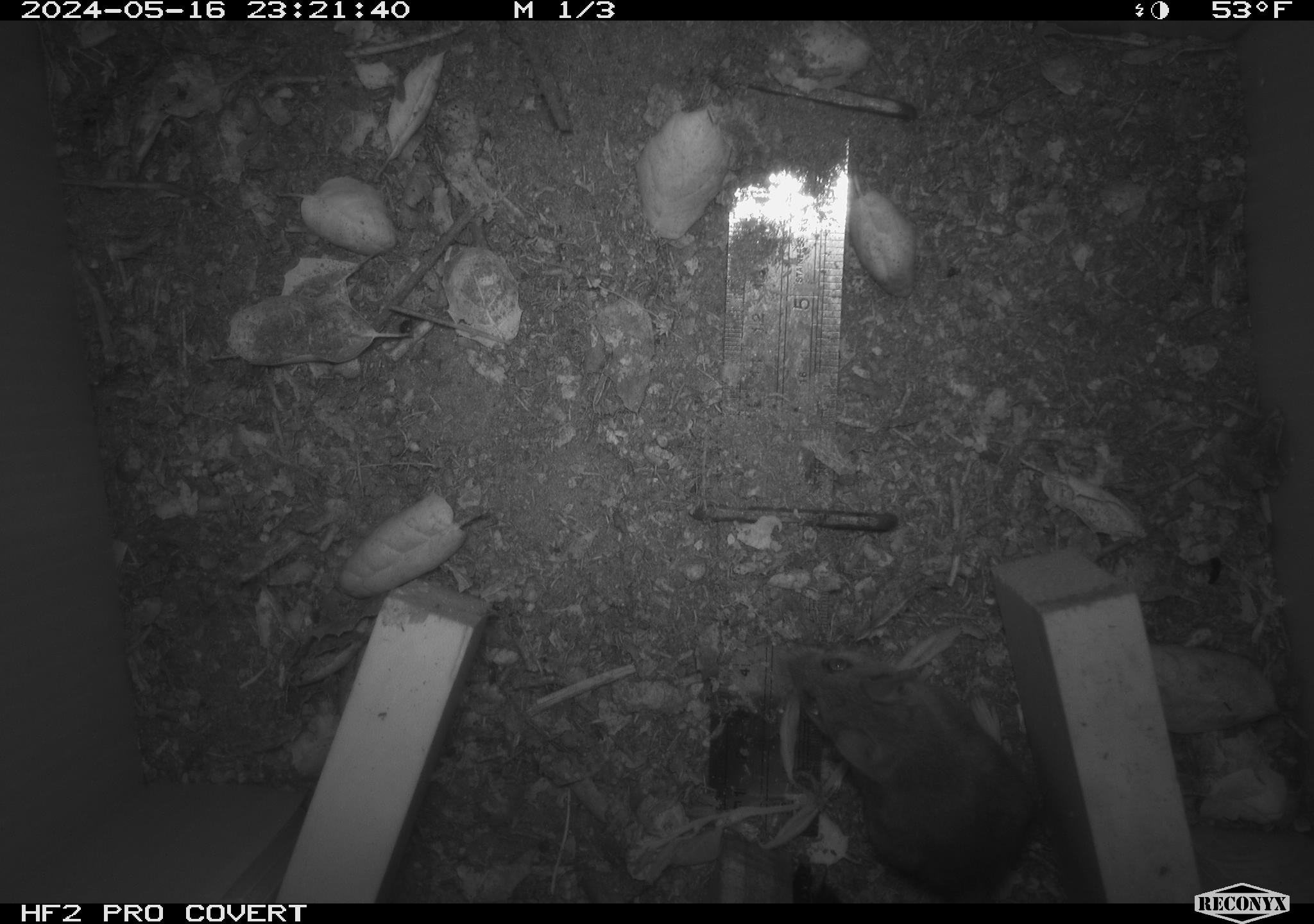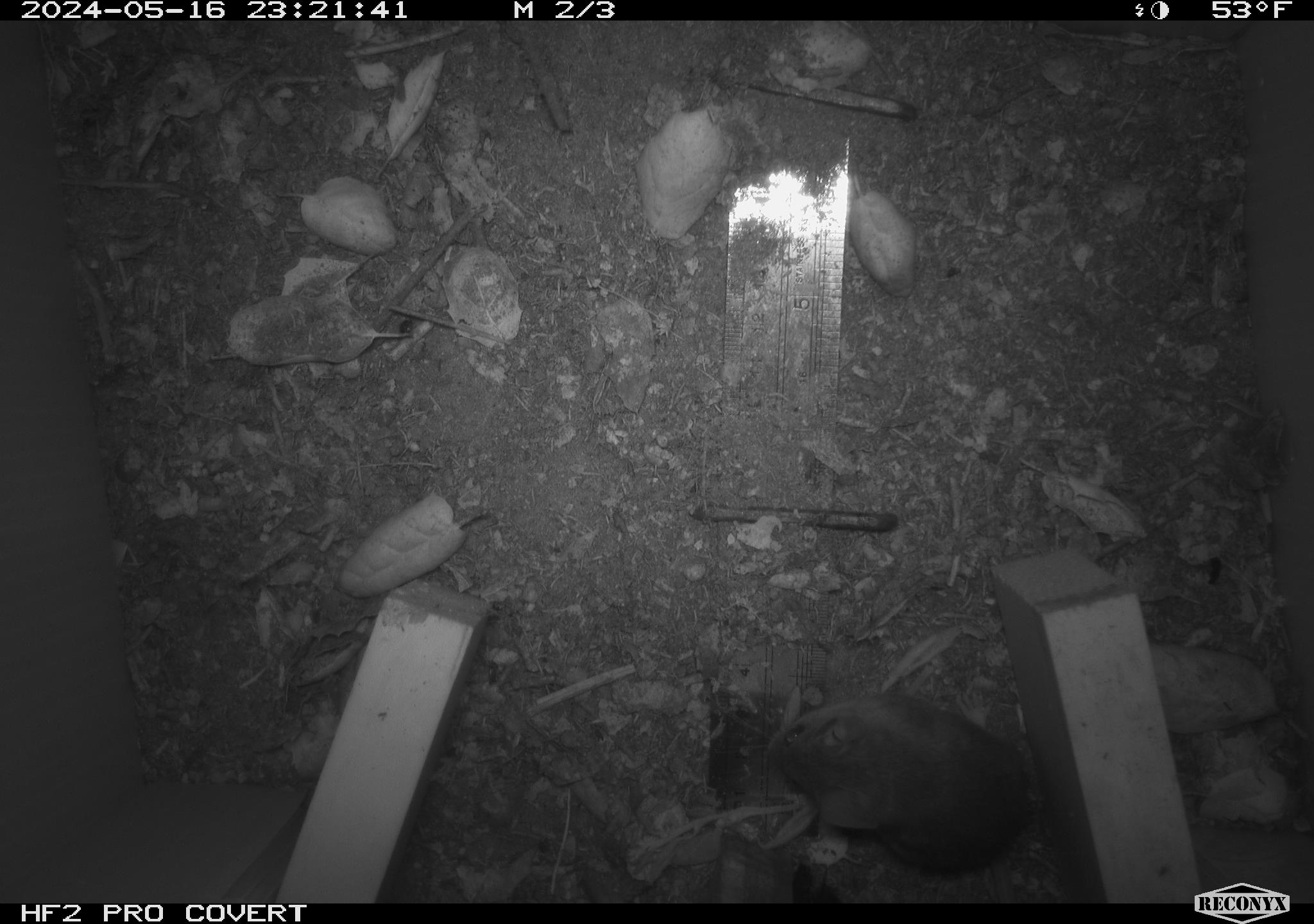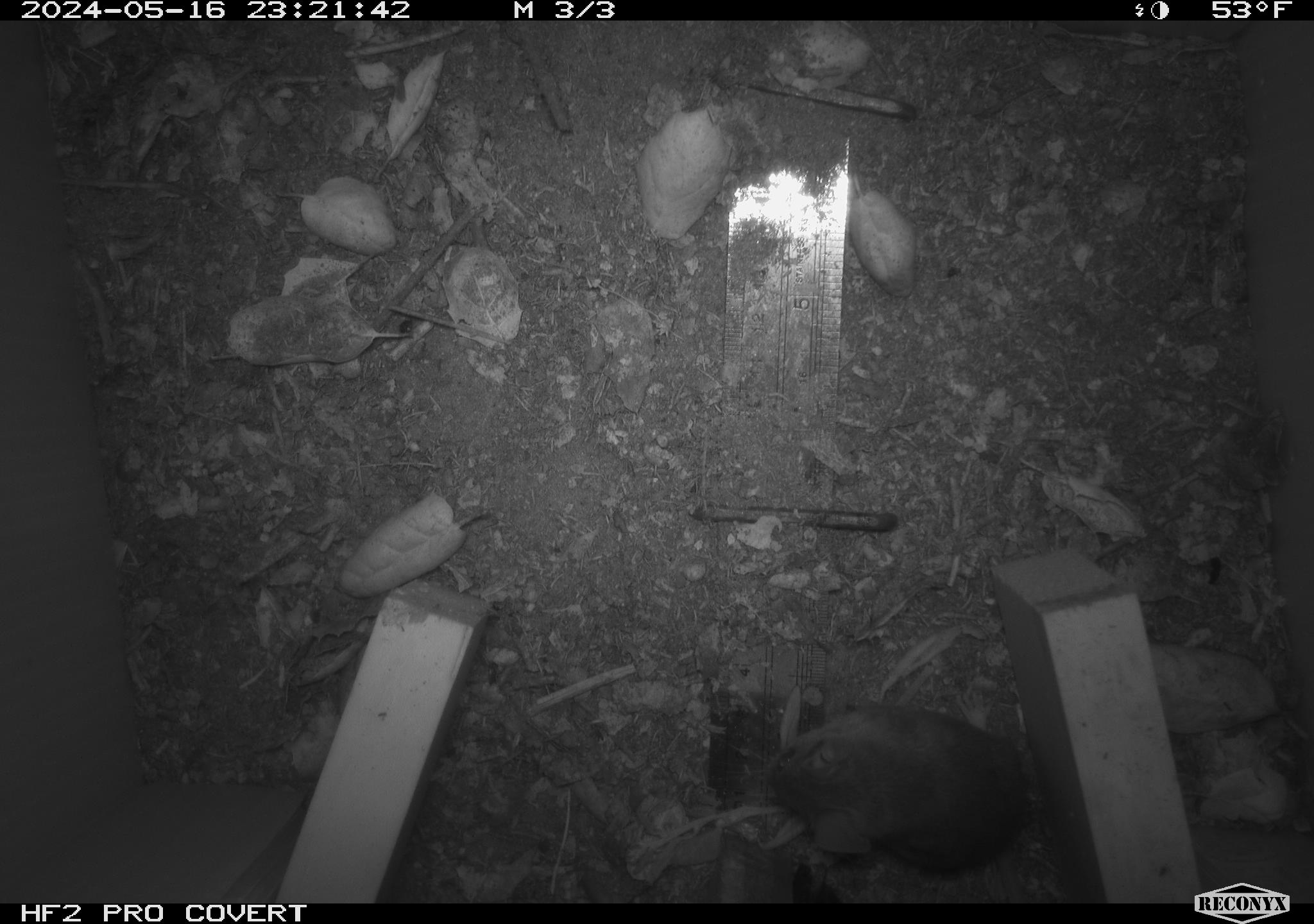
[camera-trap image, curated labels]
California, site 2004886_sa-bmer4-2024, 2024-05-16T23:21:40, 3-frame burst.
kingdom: Animalia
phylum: Chordata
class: Mammalia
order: Rodentia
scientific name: Rodentia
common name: mouse species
Mouse species (Rodentia).